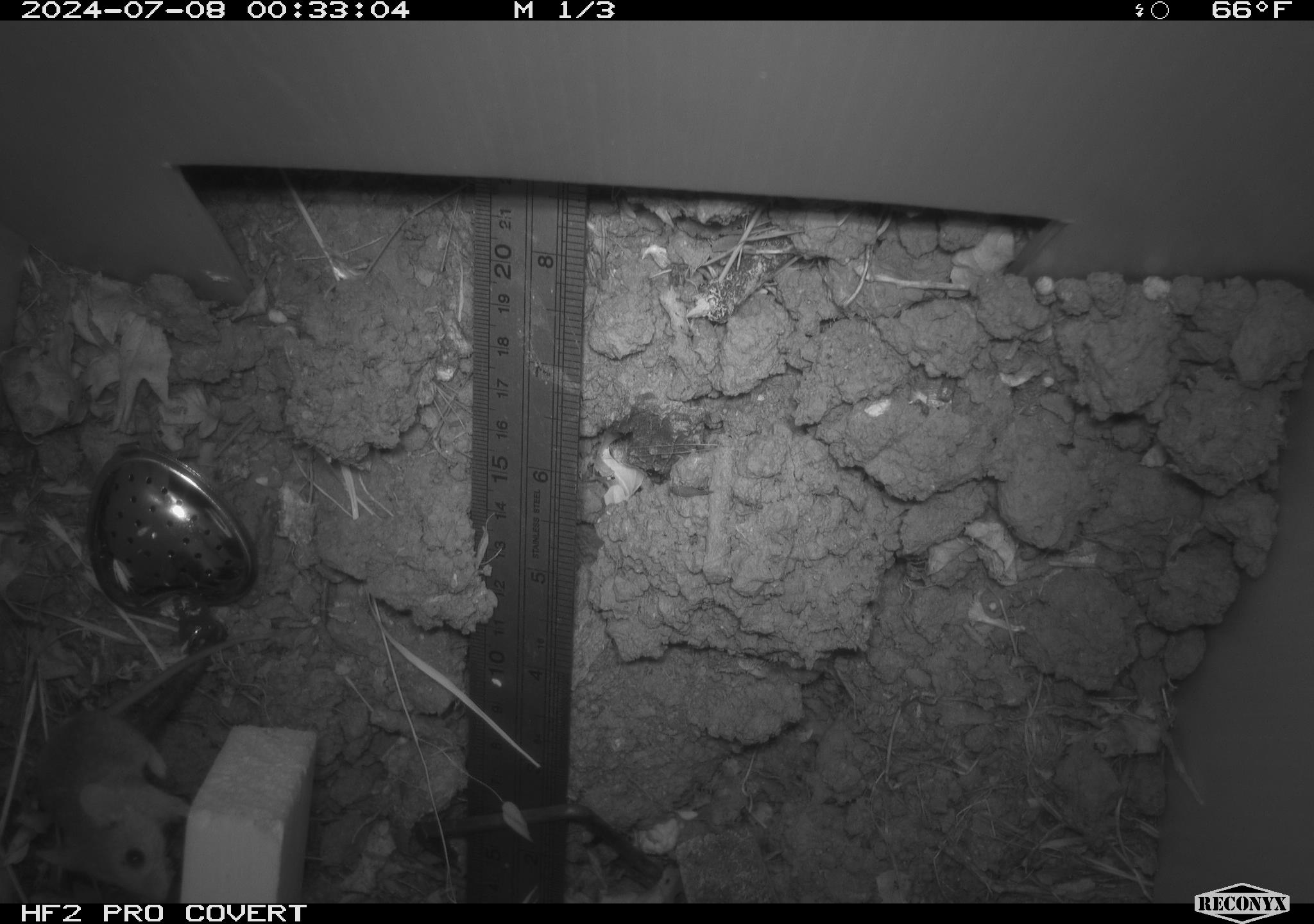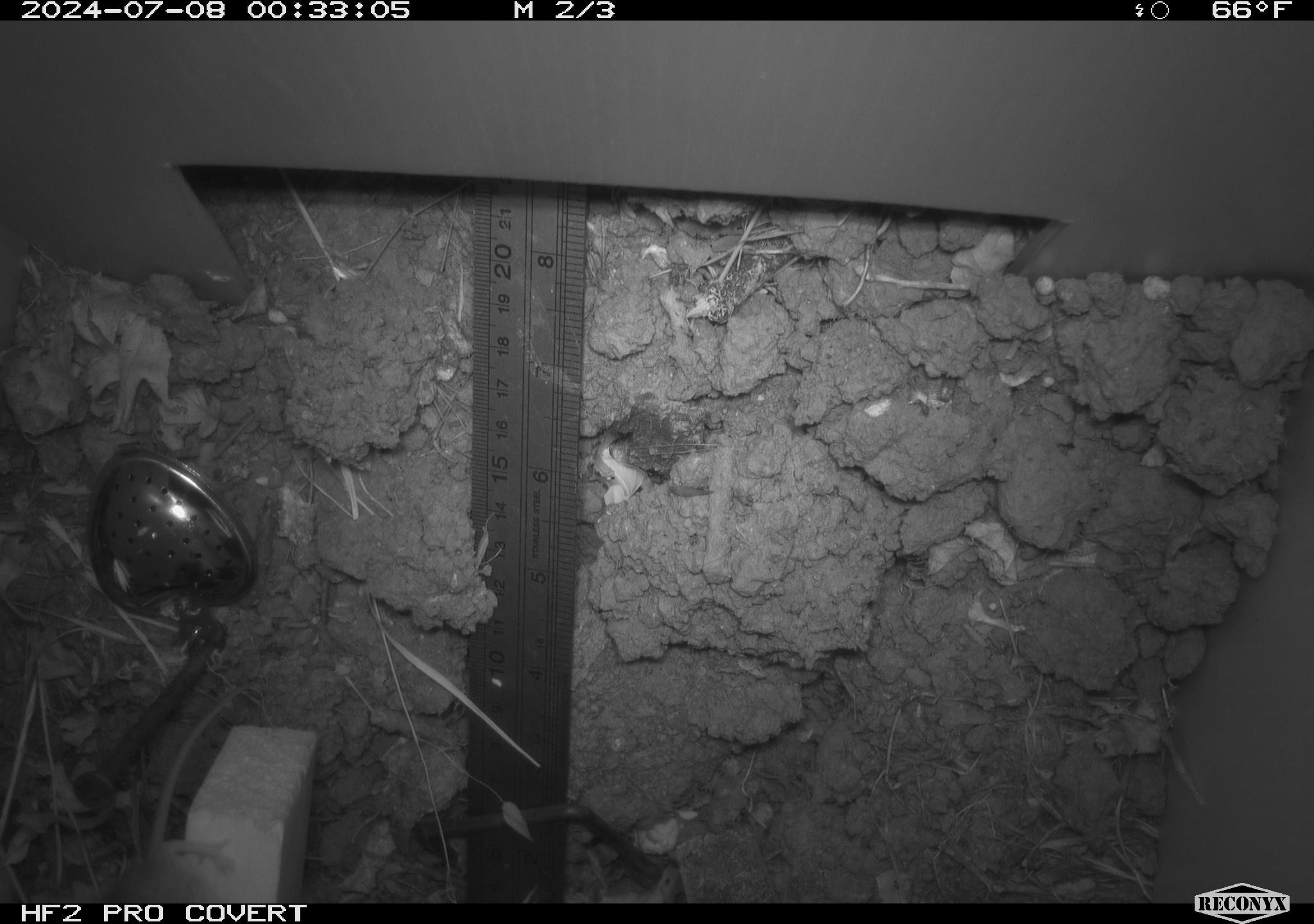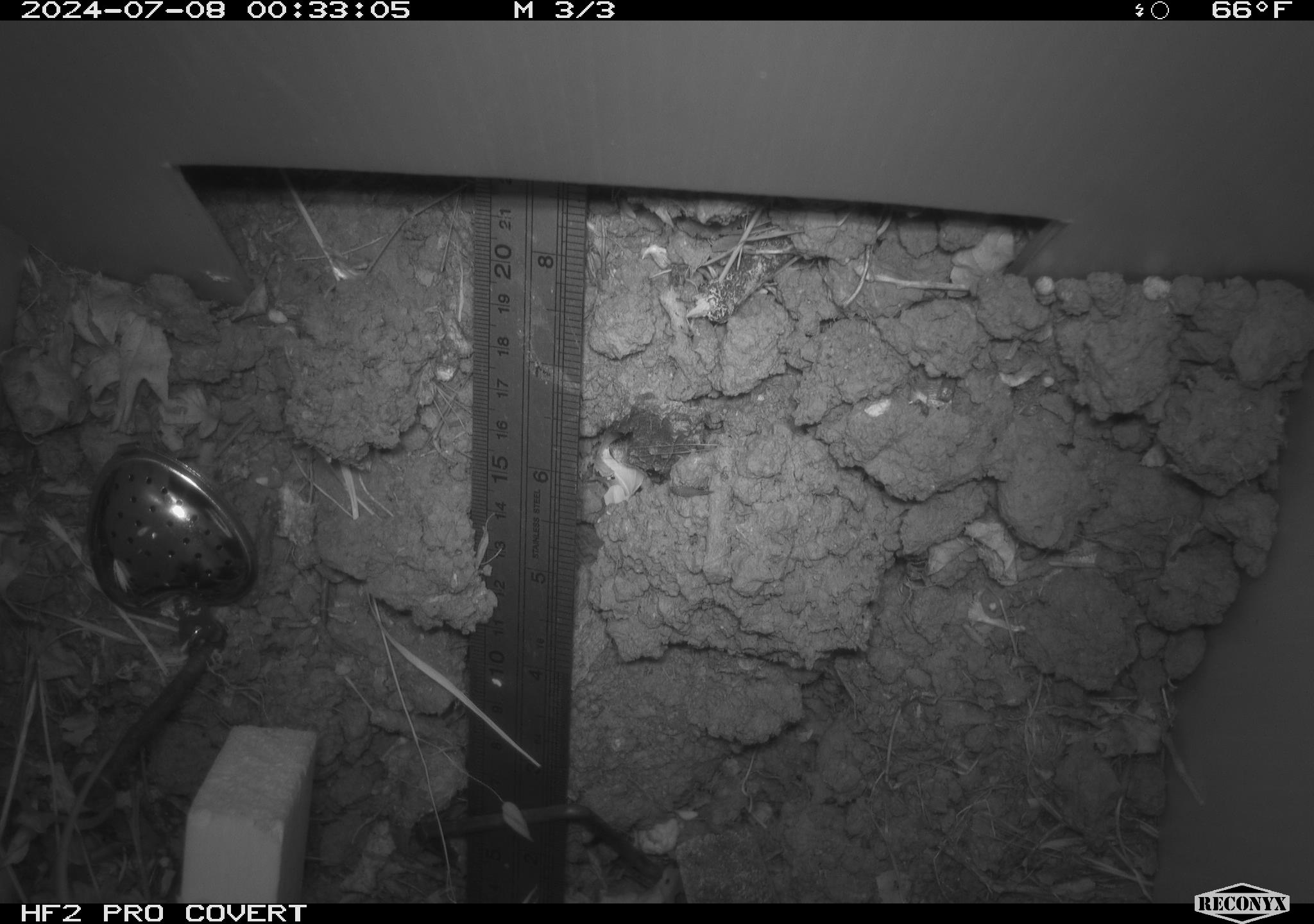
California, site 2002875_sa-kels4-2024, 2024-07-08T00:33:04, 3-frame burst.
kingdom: Animalia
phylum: Chordata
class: Mammalia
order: Rodentia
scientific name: Rodentia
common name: rodent